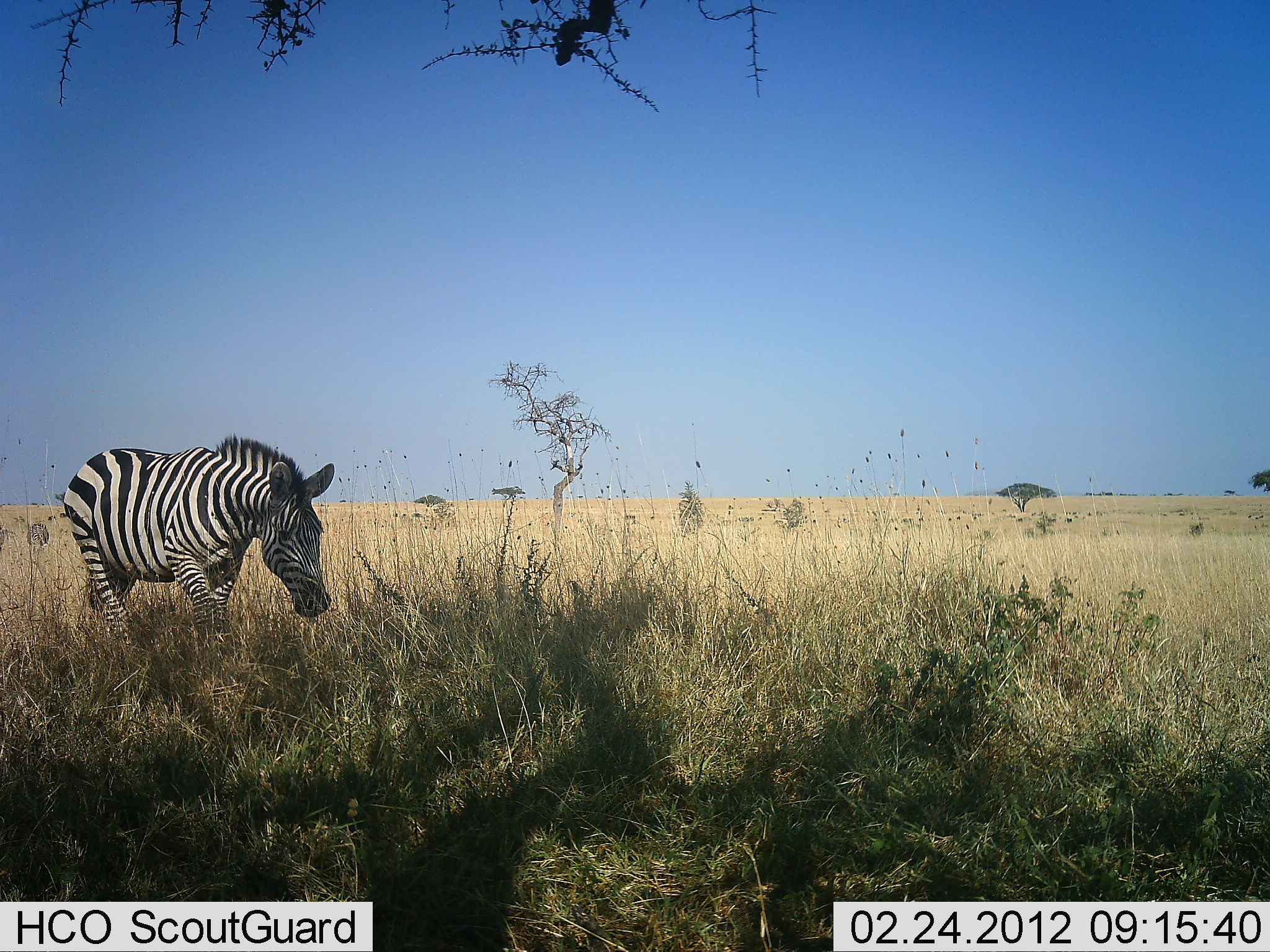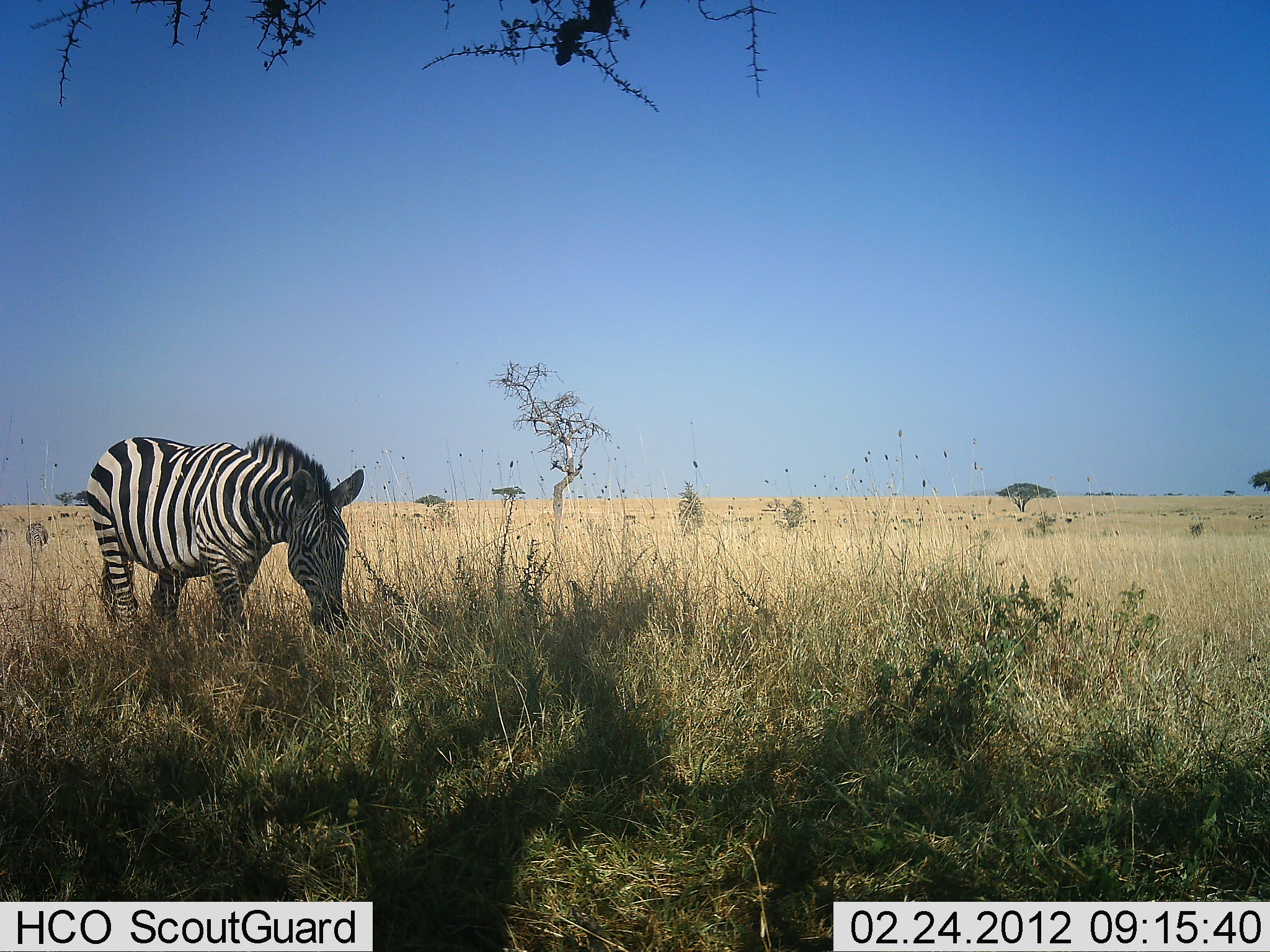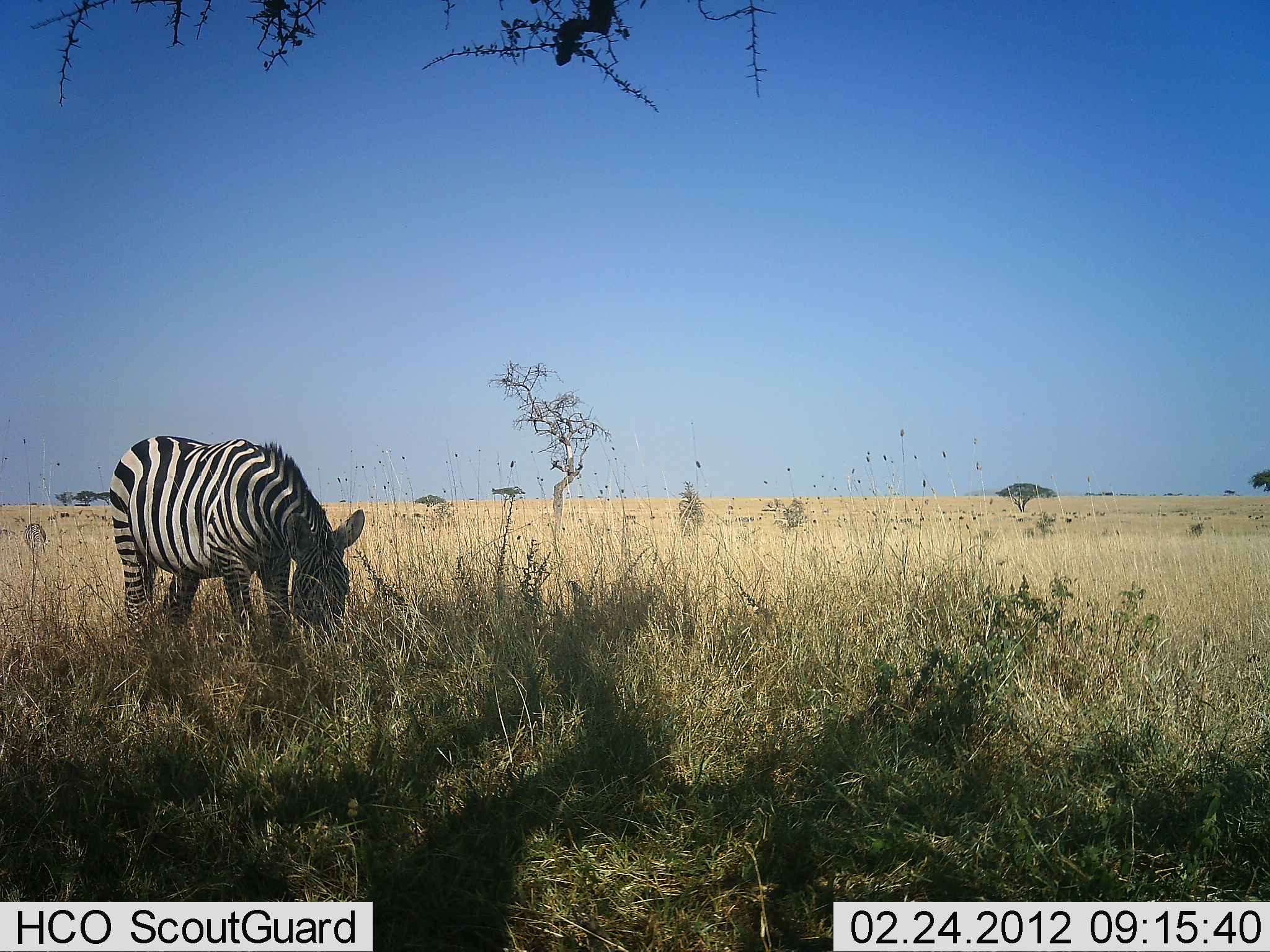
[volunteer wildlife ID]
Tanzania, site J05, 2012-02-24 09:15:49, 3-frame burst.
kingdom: Animalia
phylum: Chordata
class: Mammalia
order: Perissodactyla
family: Equidae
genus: Equus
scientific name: Equus quagga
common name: plains zebra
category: zebra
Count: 1.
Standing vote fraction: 17%.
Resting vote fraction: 0%.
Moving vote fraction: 35%.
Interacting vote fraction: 0%.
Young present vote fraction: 0%.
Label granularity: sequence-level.